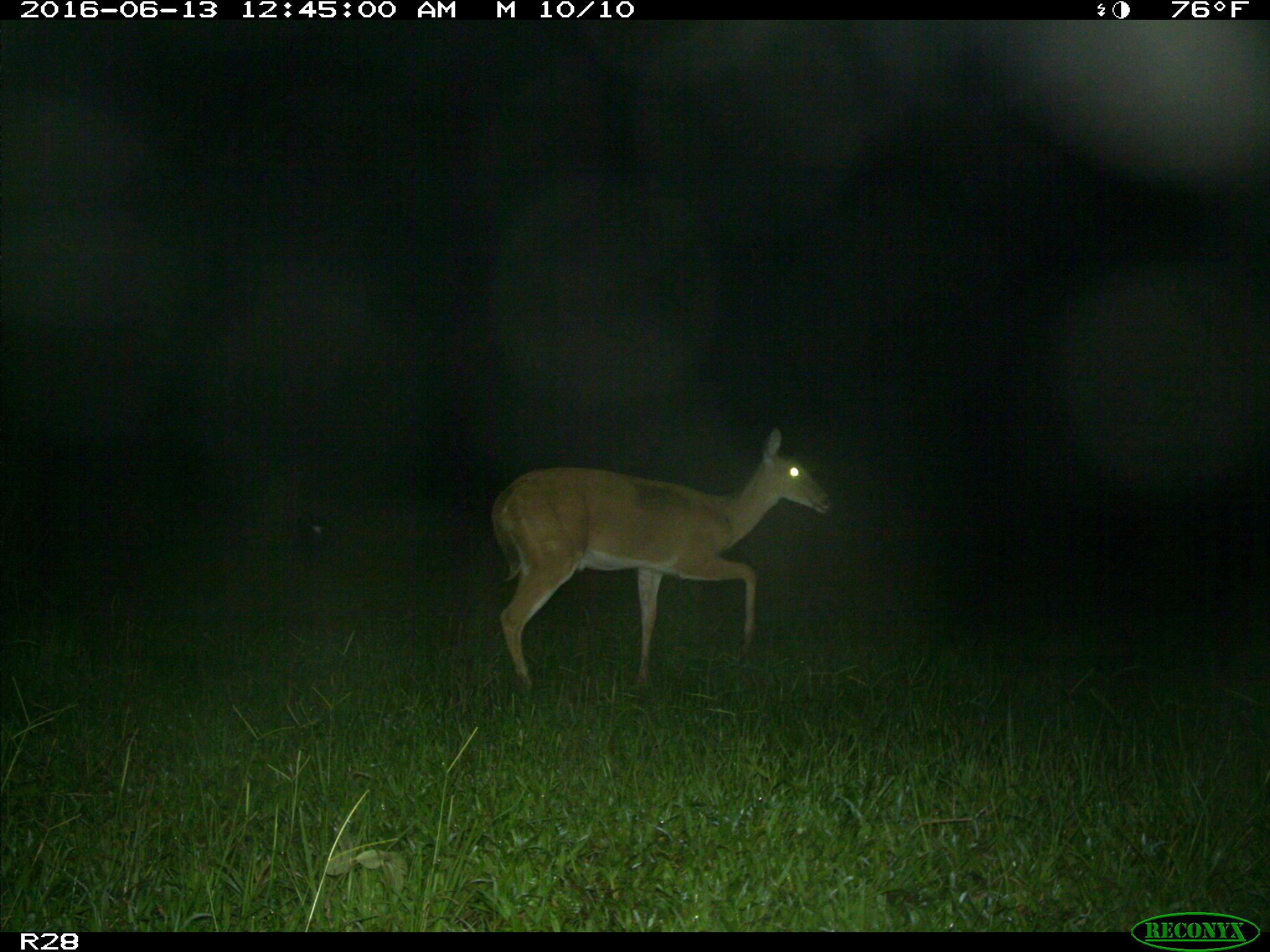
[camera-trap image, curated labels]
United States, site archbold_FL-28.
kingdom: Animalia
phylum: Chordata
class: Mammalia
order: Artiodactyla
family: Cervidae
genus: Odocoileus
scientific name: Odocoileus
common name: deer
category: unidentified deer